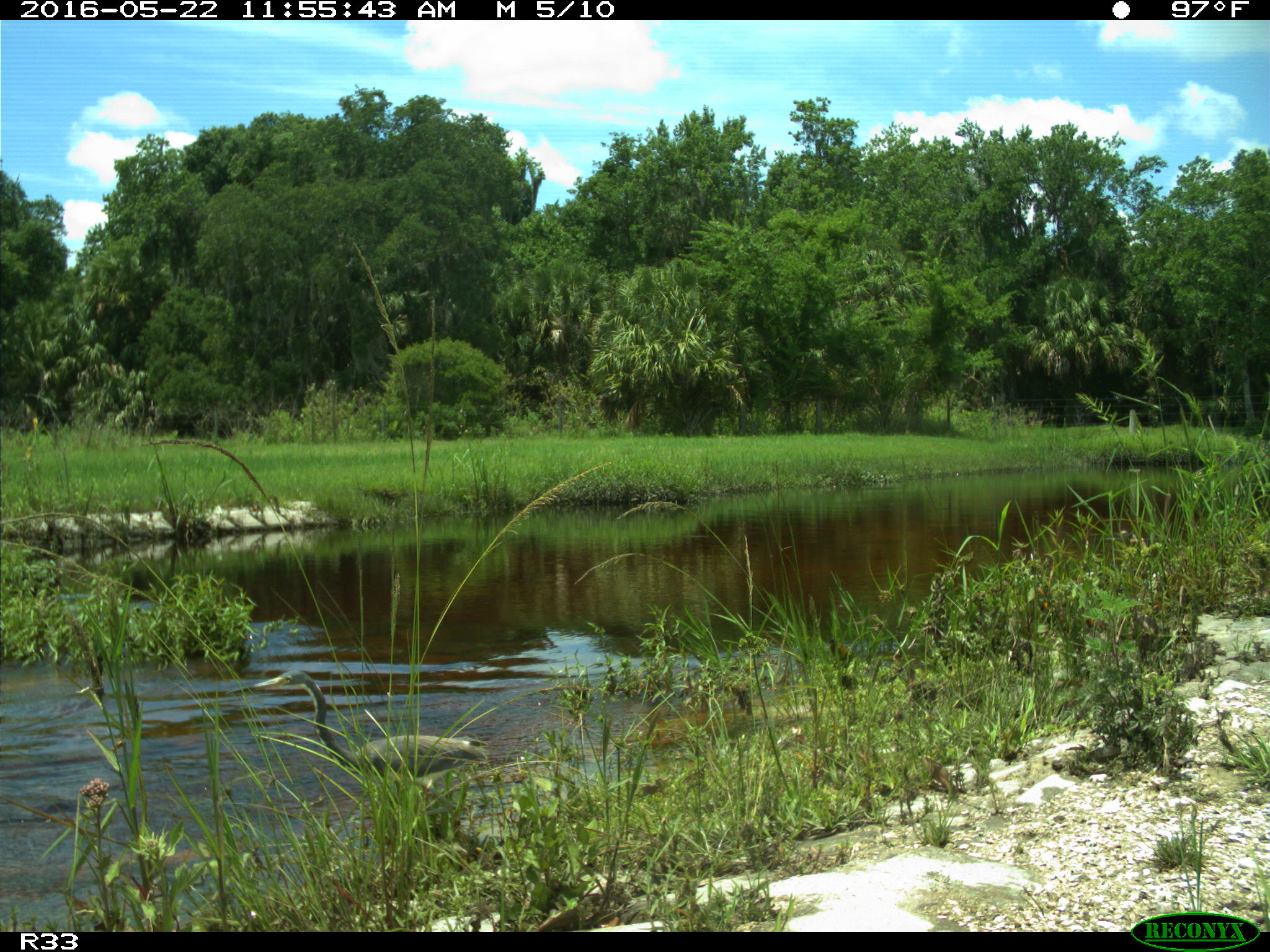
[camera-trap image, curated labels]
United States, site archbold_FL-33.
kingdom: Animalia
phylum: Chordata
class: Aves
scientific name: Aves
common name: birds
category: unidentified bird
Unidentified bird (birds) (Aves).